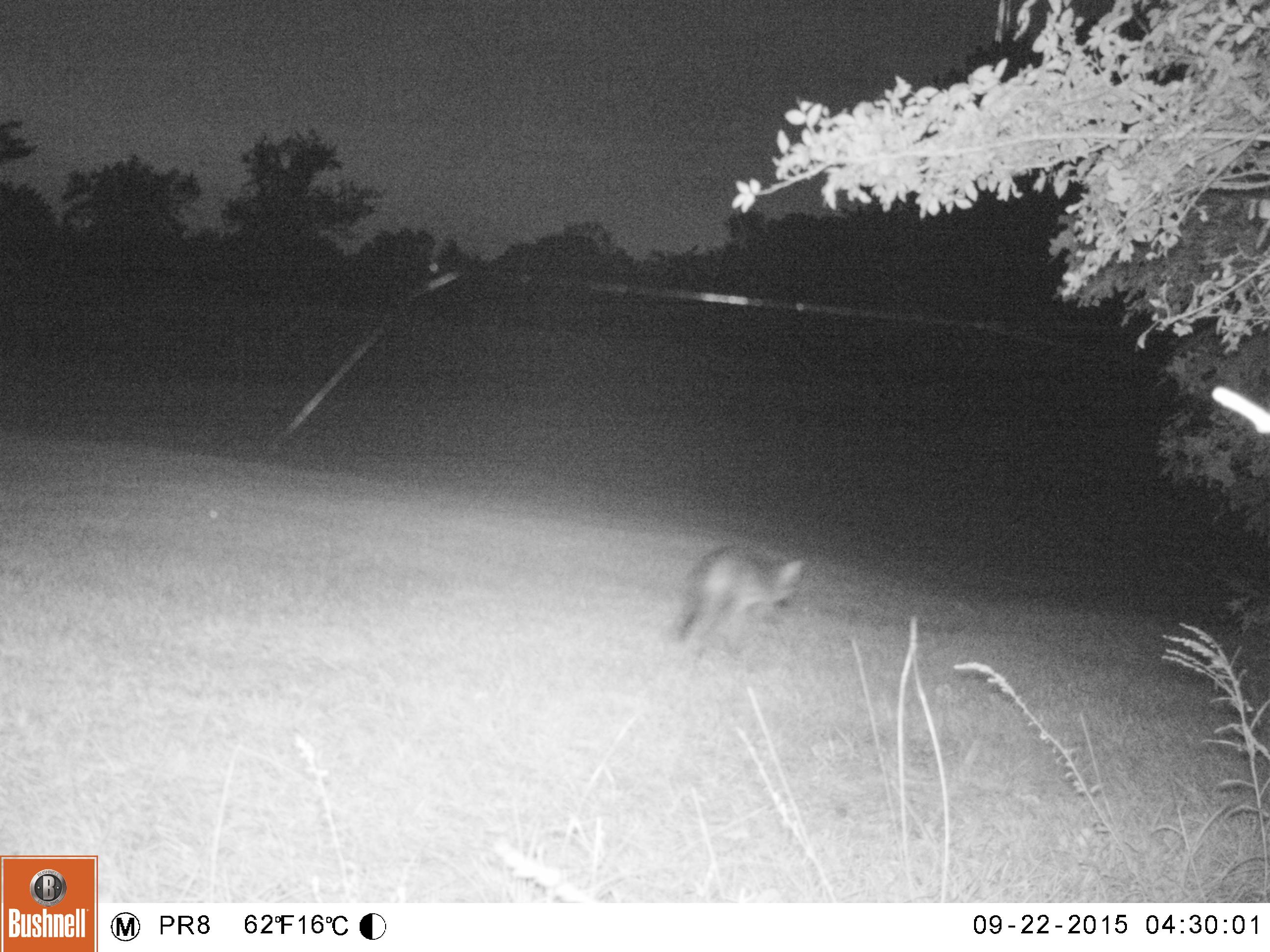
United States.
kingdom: Animalia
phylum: Chordata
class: Mammalia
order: Carnivora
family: Canidae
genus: Urocyon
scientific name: Urocyon cinereoargenteus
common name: gray fox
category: Grey Fox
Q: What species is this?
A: Grey Fox (gray fox) (Urocyon cinereoargenteus).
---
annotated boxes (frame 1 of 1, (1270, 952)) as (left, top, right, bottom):
Grey Fox: (668, 548, 813, 657)